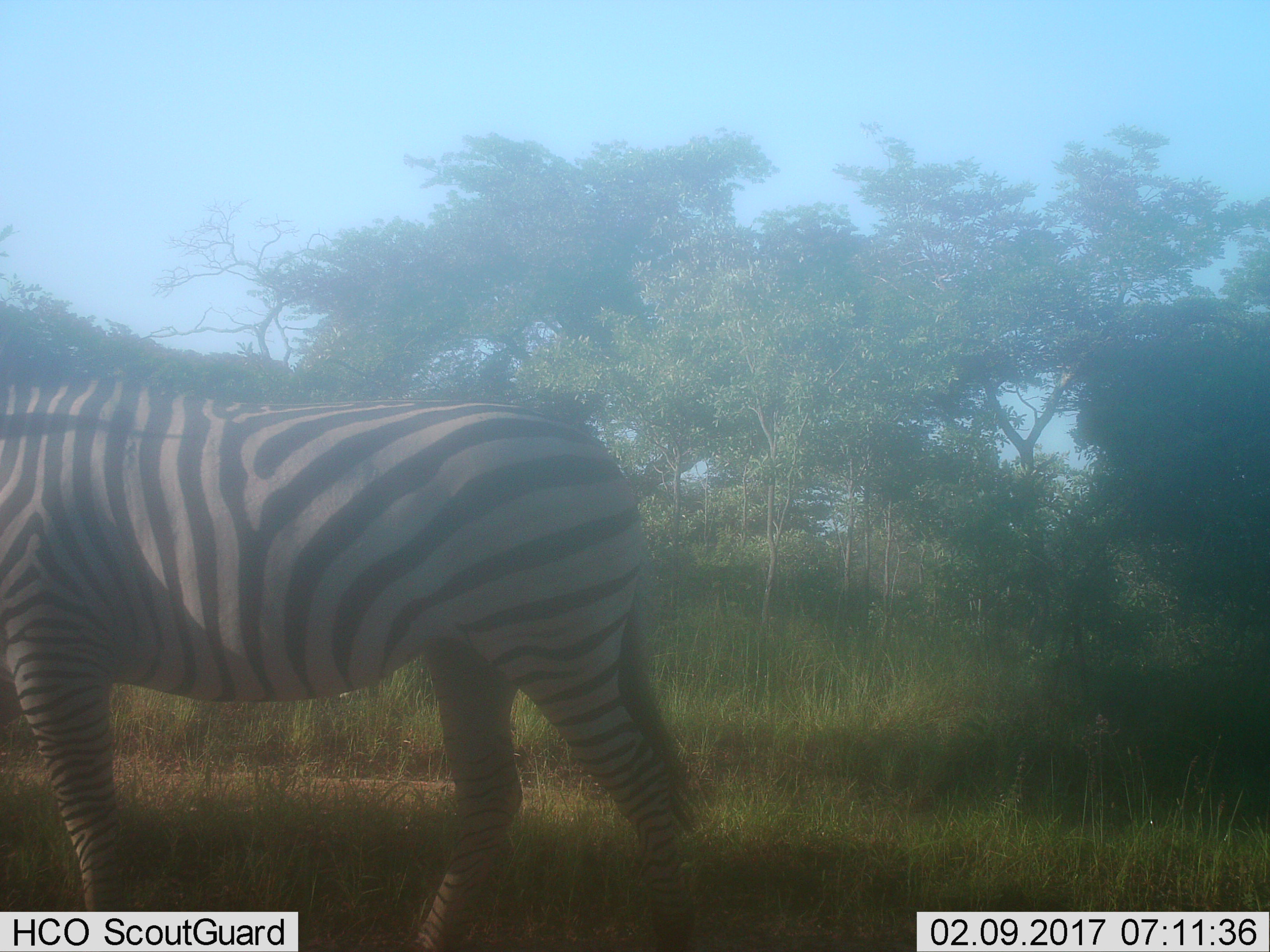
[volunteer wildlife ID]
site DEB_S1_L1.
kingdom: Animalia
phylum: Chordata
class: Mammalia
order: Perissodactyla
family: Equidae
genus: Equus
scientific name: Equus quagga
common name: plains zebra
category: zebraplains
Zebraplains (plains zebra) (Equus quagga), count 1. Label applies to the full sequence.